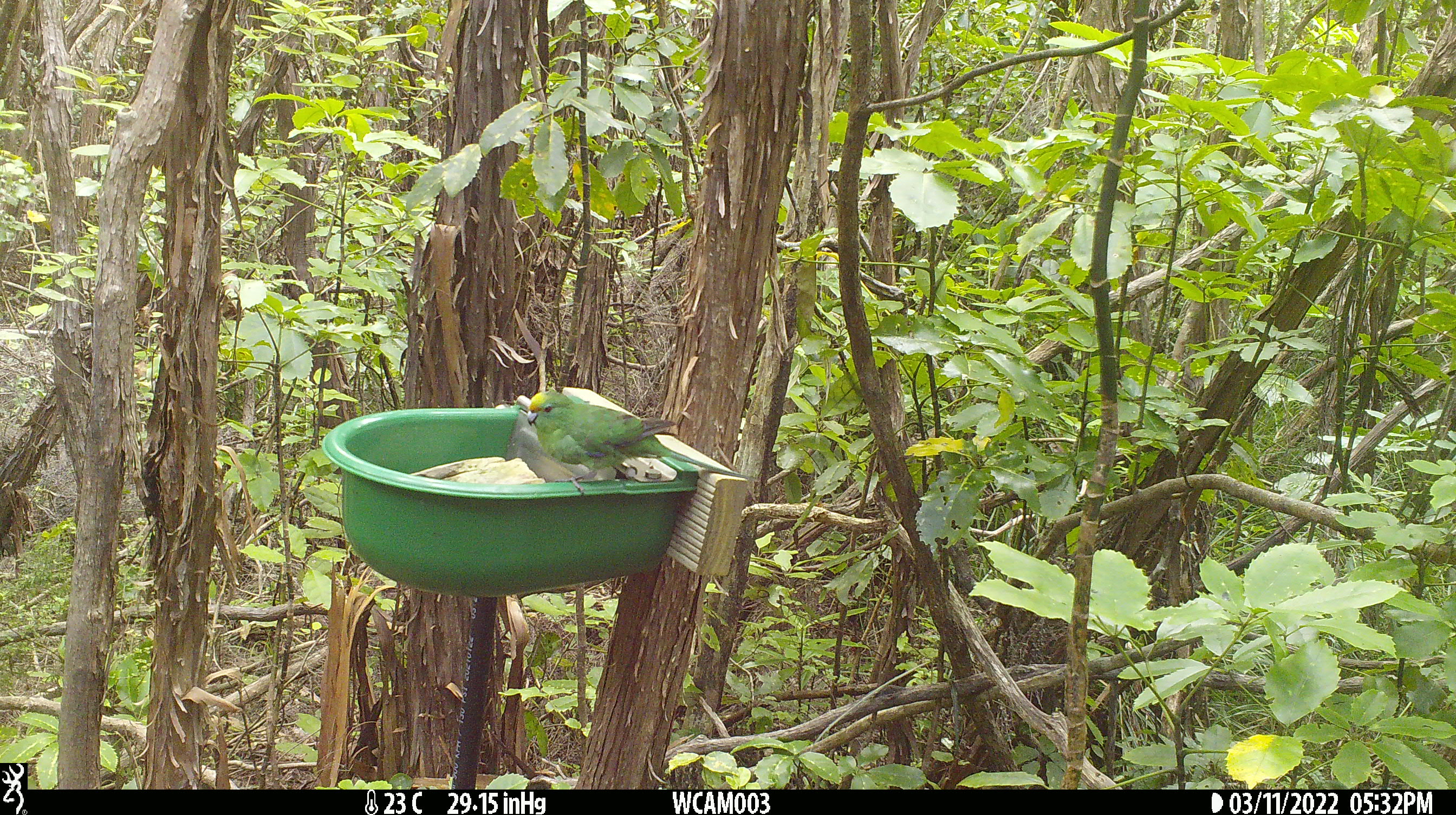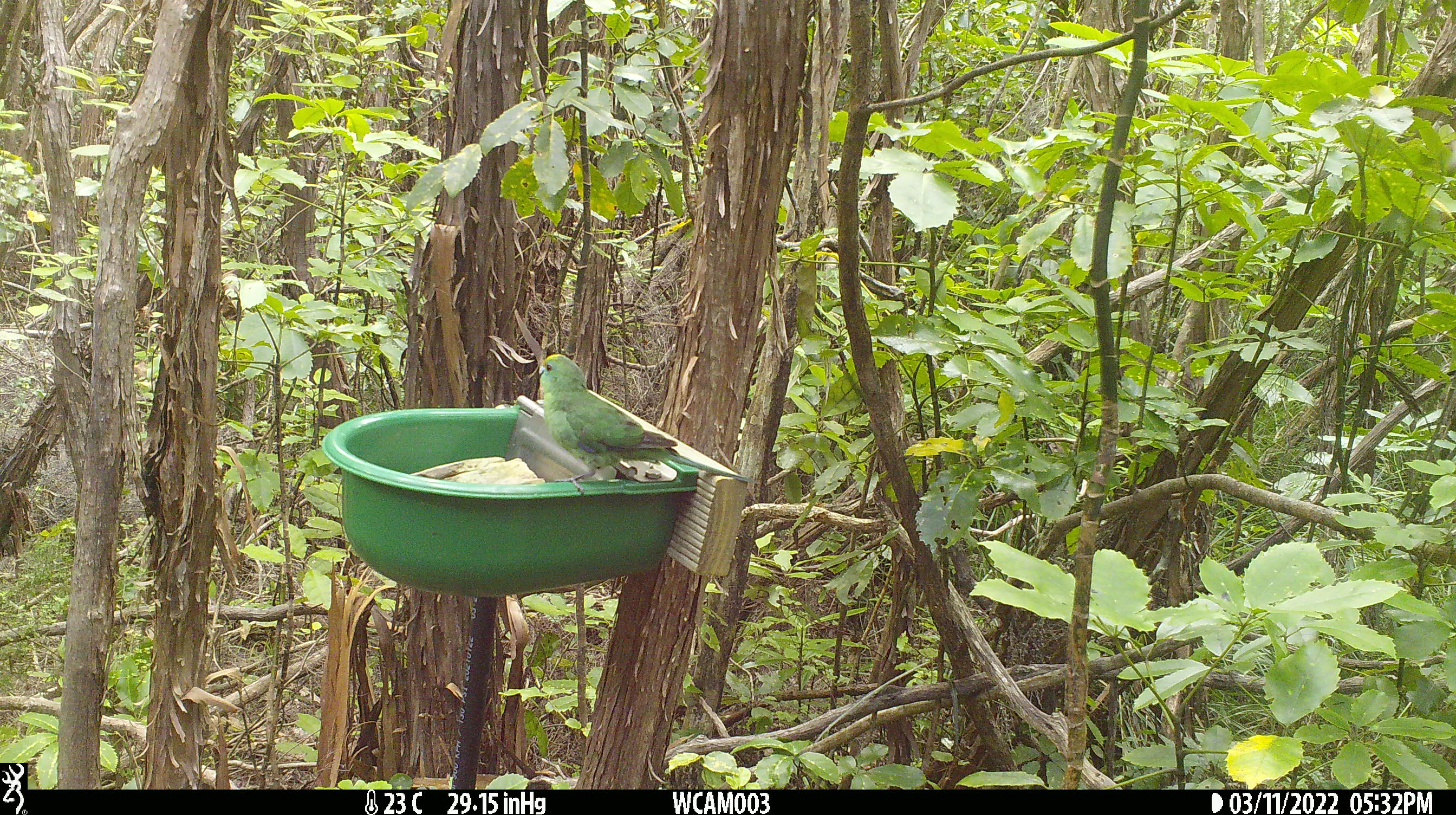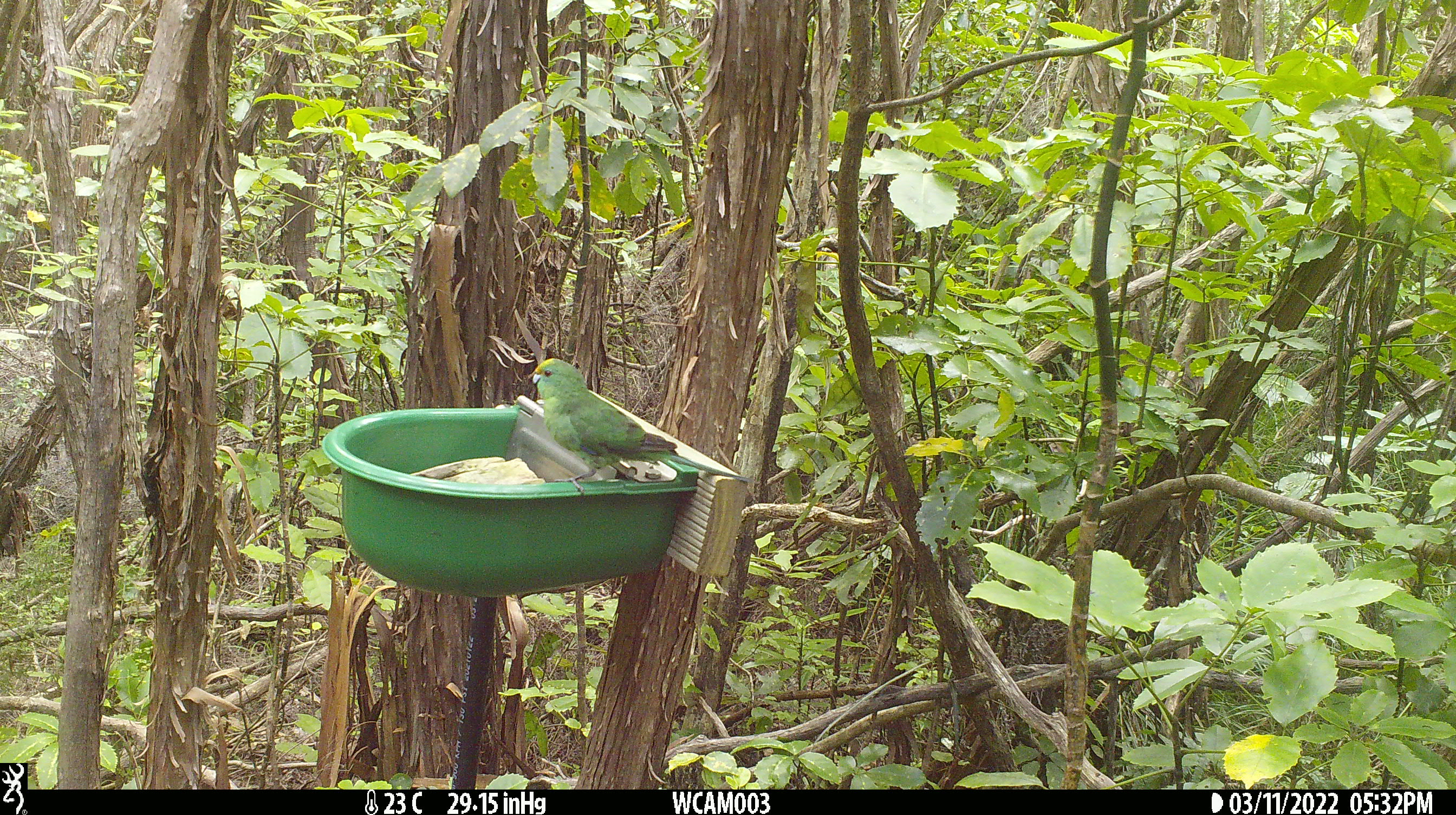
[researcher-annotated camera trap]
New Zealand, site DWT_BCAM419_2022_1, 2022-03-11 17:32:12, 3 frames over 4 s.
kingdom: Animalia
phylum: Chordata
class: Aves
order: Psittaciformes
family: Psittaculidae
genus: Cyanoramphus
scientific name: Cyanoramphus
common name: parakeet